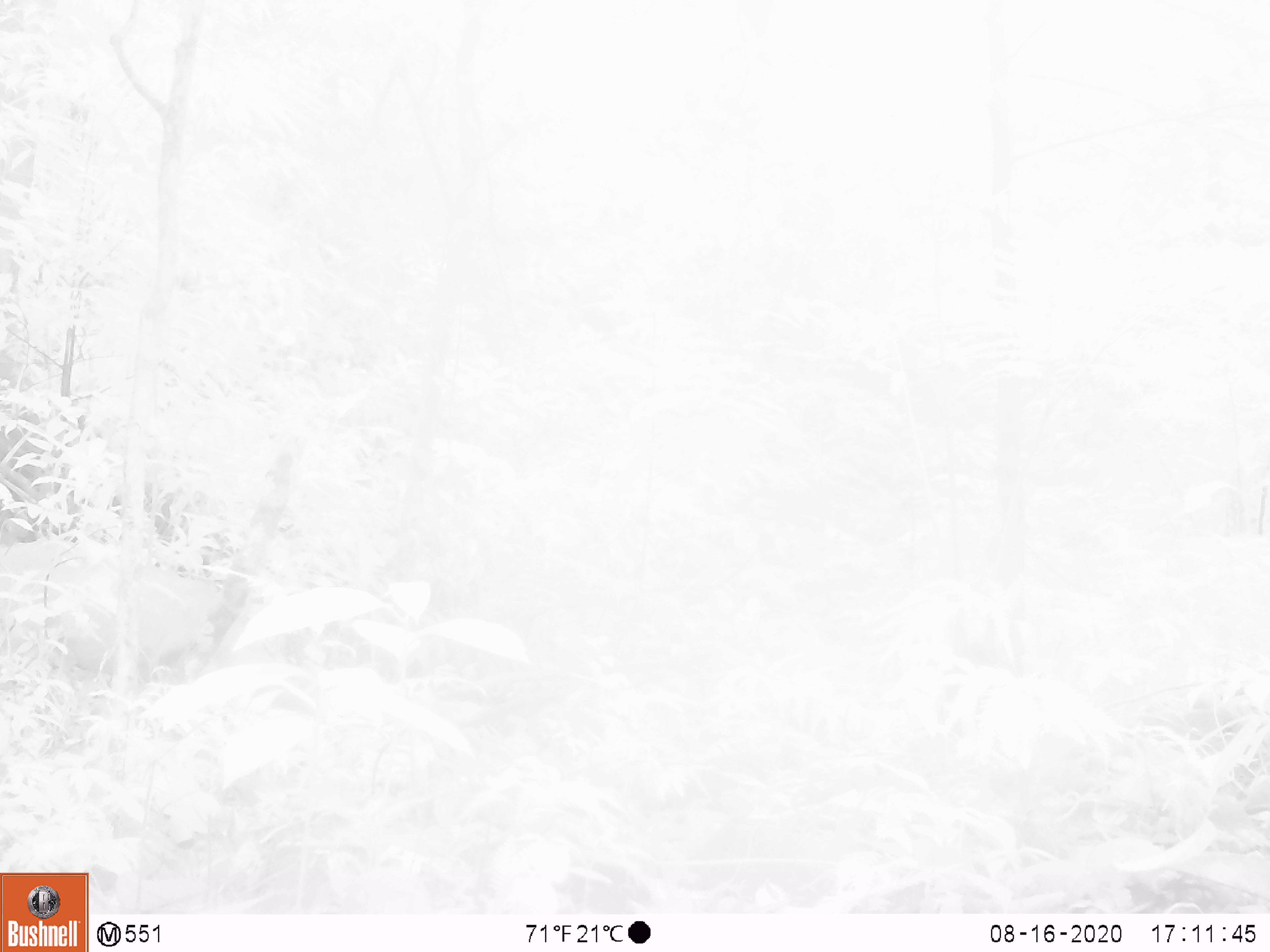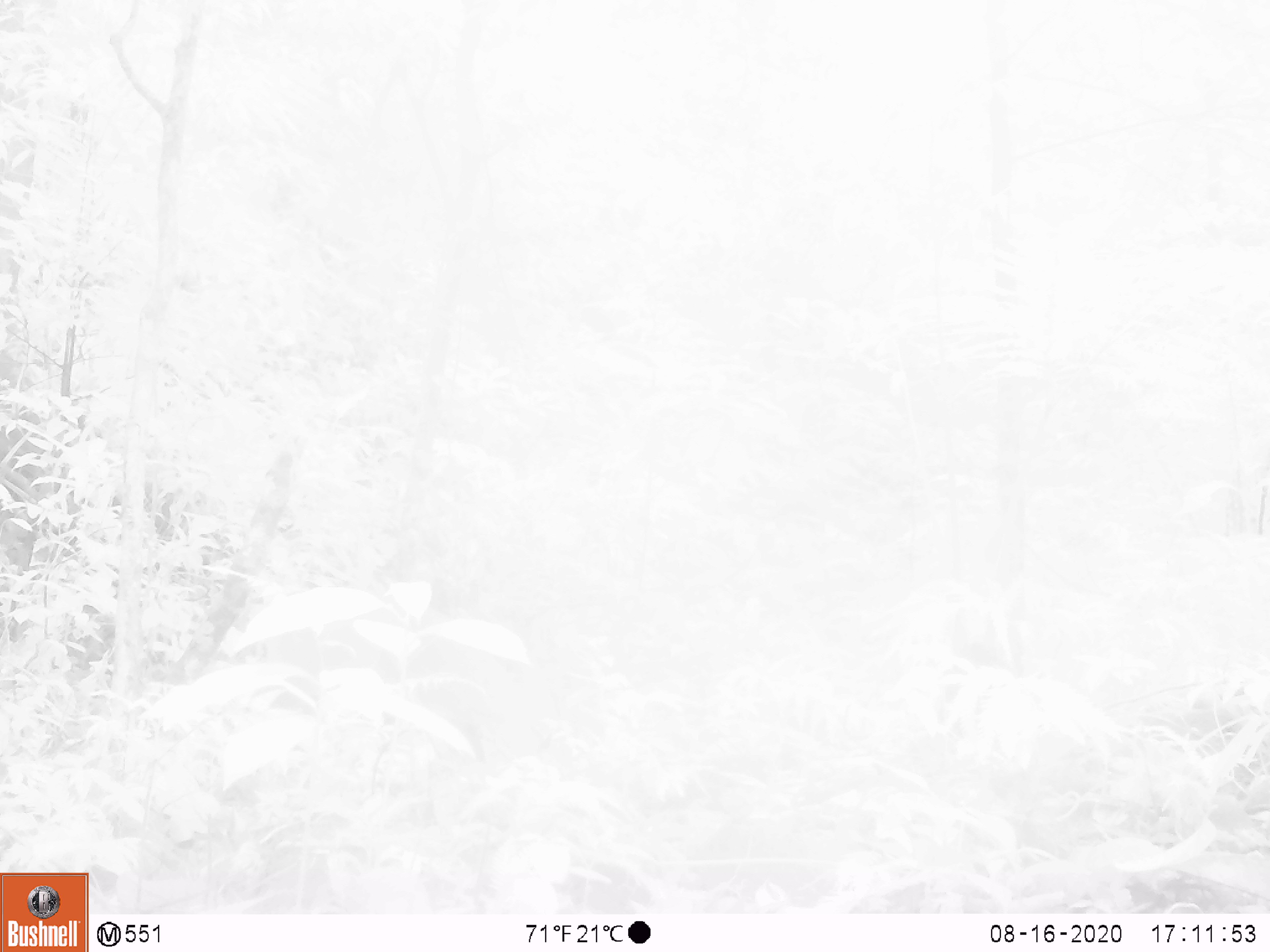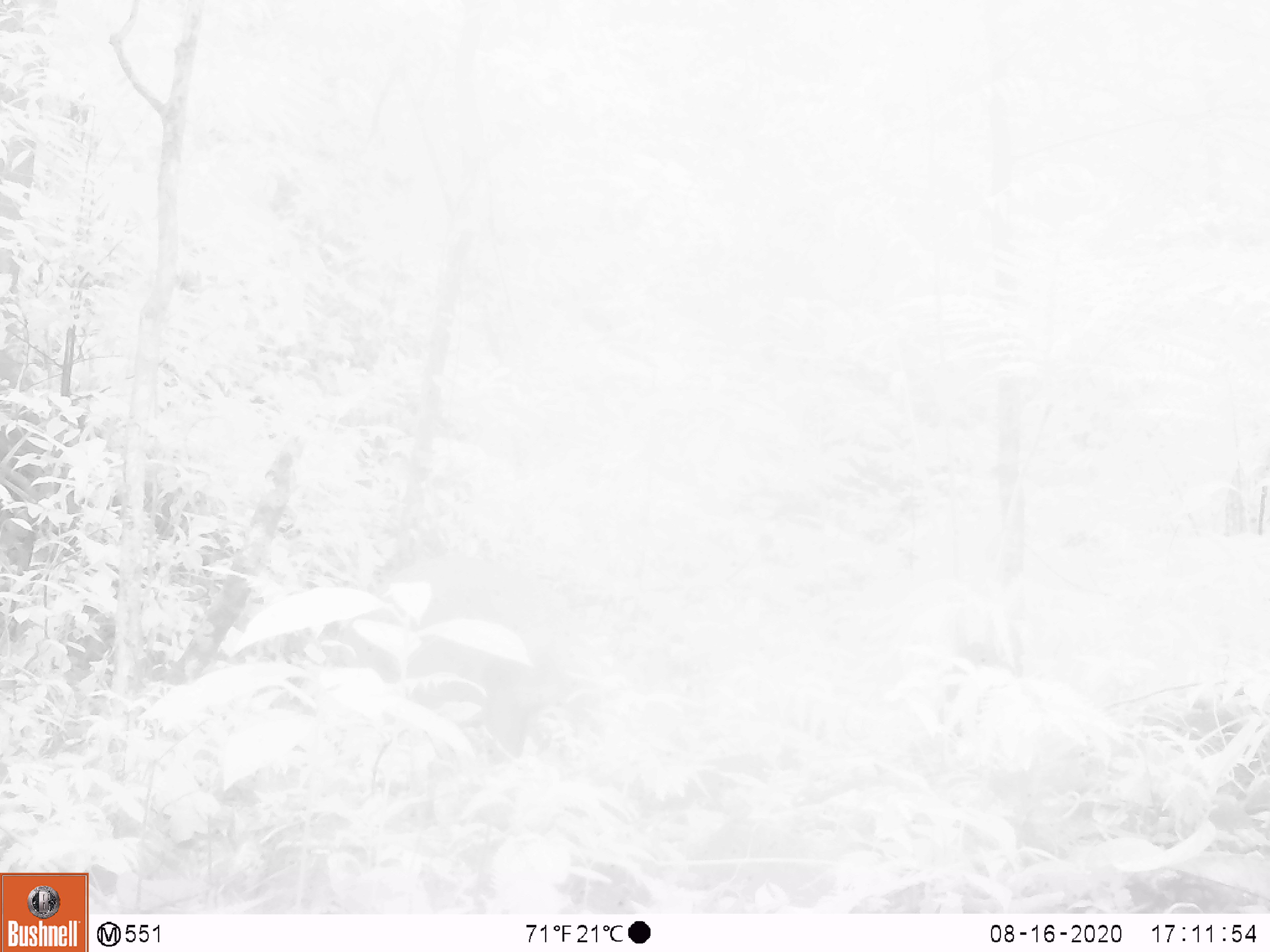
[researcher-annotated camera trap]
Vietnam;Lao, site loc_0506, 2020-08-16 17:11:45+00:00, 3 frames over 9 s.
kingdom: Animalia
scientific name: Animalia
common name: animal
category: unidentified animal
Unidentified animal (animal) (Animalia). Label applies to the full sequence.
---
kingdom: Animalia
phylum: Chordata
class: Mammalia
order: Artiodactyla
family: Cervidae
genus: Muntiacus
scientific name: Muntiacus vuquangensis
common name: large-antlered muntjac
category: large antlered muntjac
Large antlered muntjac (large-antlered muntjac) (Muntiacus vuquangensis). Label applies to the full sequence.